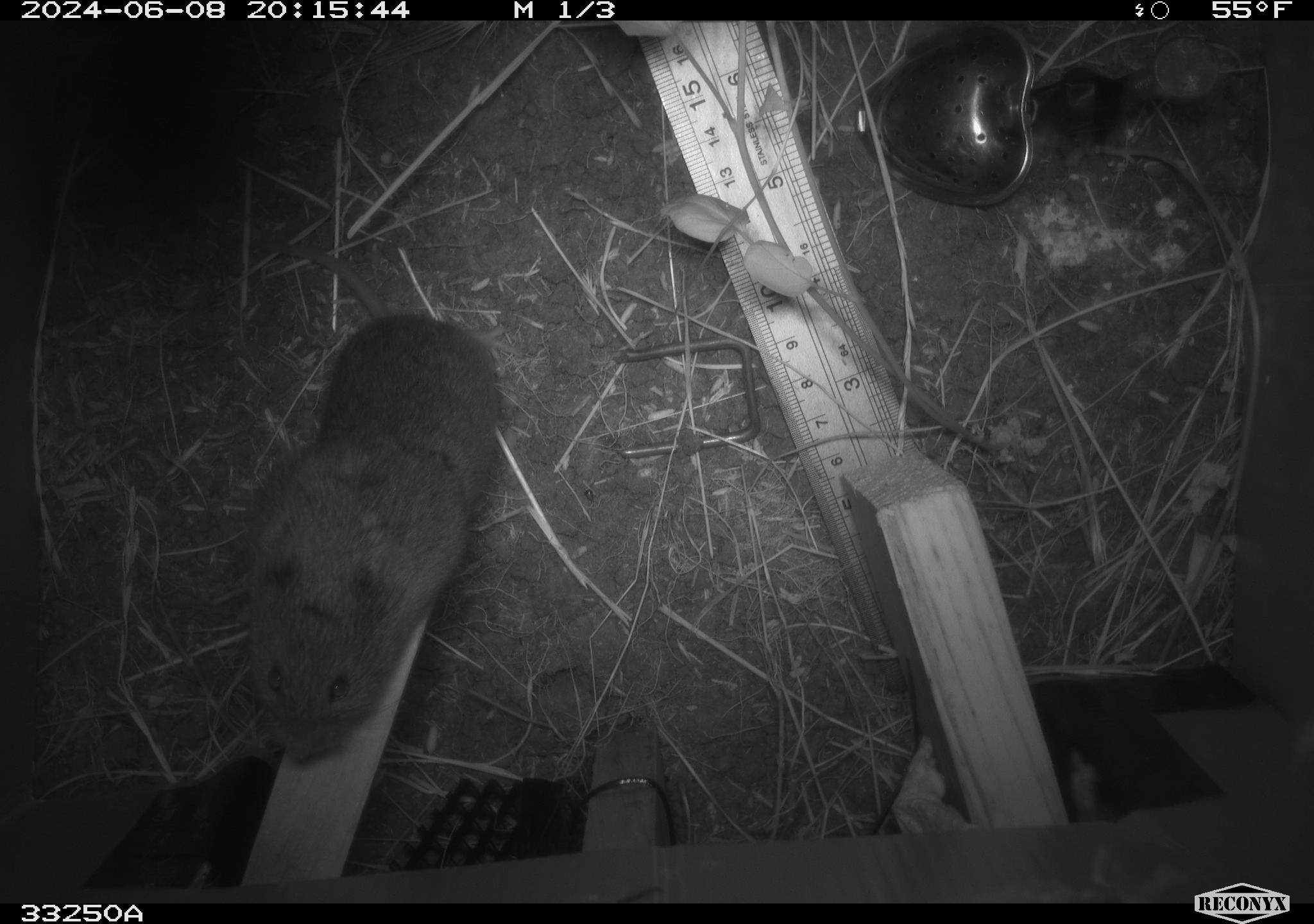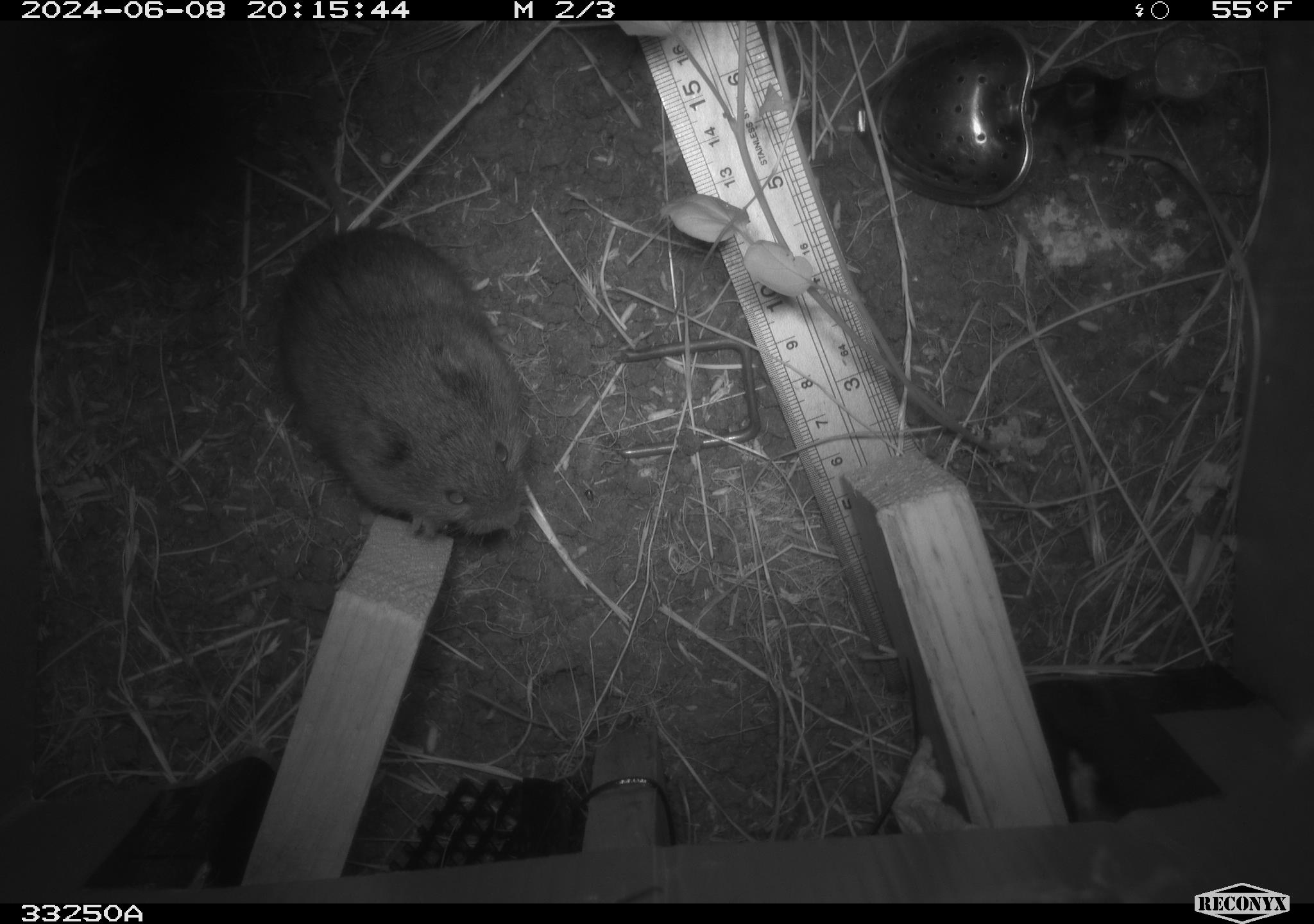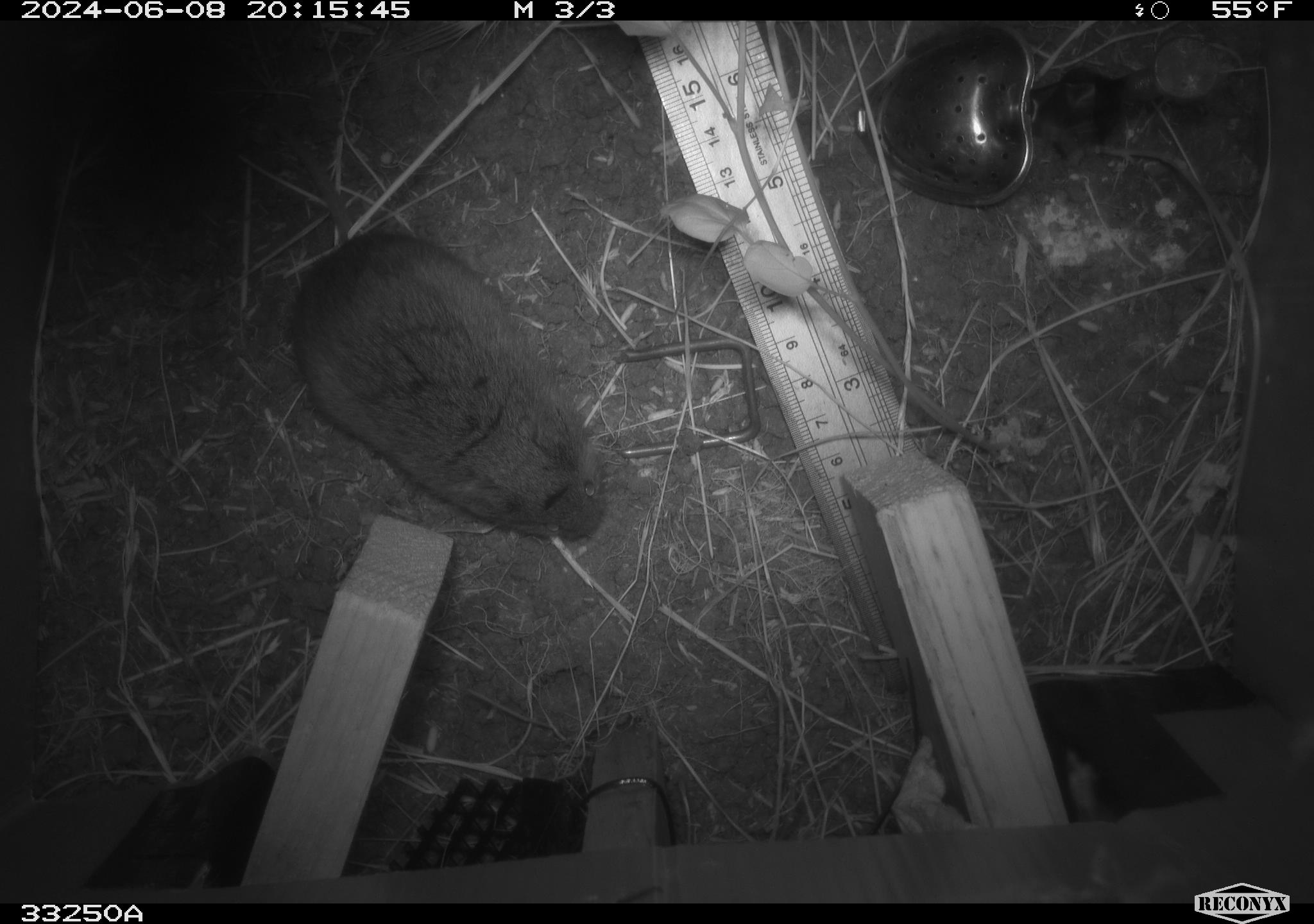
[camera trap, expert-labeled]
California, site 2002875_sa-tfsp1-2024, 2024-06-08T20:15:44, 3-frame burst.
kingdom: Animalia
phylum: Chordata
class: Mammalia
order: Rodentia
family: Cricetidae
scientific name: Arvicolinae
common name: voles, lemmings, and muskrats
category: arvicolinae subfamily